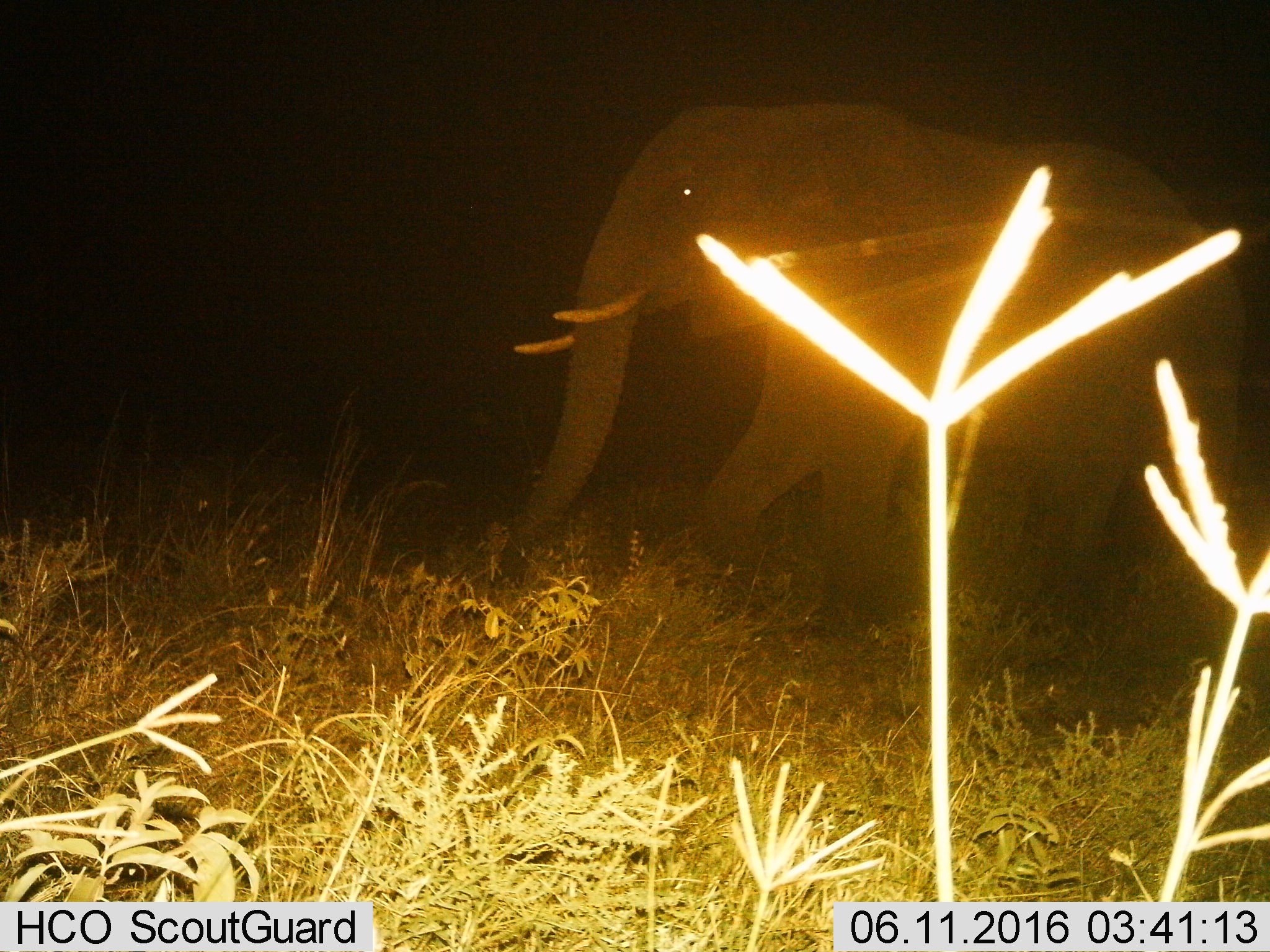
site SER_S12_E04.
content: unidentified animal